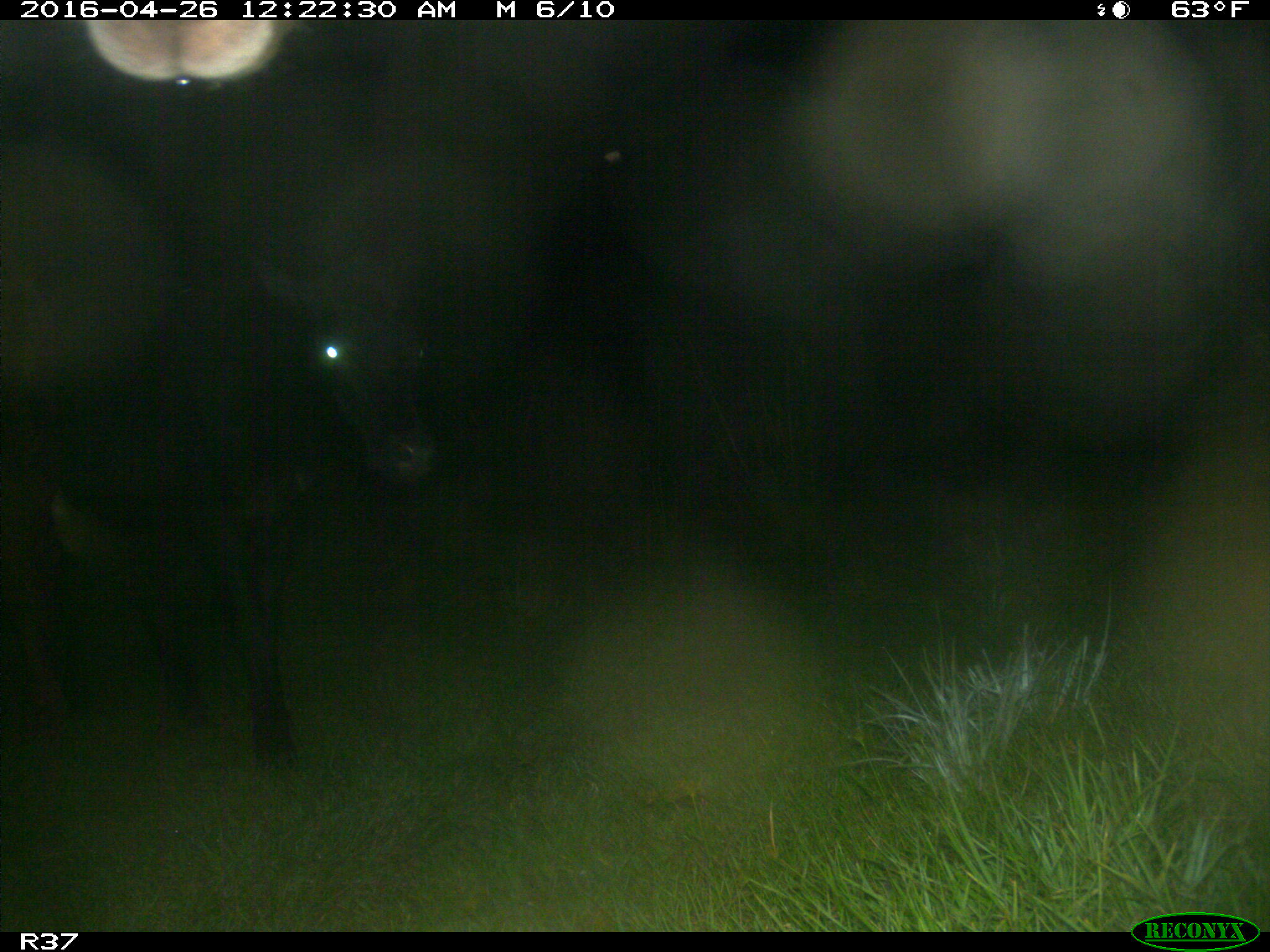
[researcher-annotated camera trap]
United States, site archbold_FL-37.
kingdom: Animalia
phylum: Chordata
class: Mammalia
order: Artiodactyla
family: Bovidae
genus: Bos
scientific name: Bos taurus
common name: domestic cow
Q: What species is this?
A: Bos taurus (domestic cow).